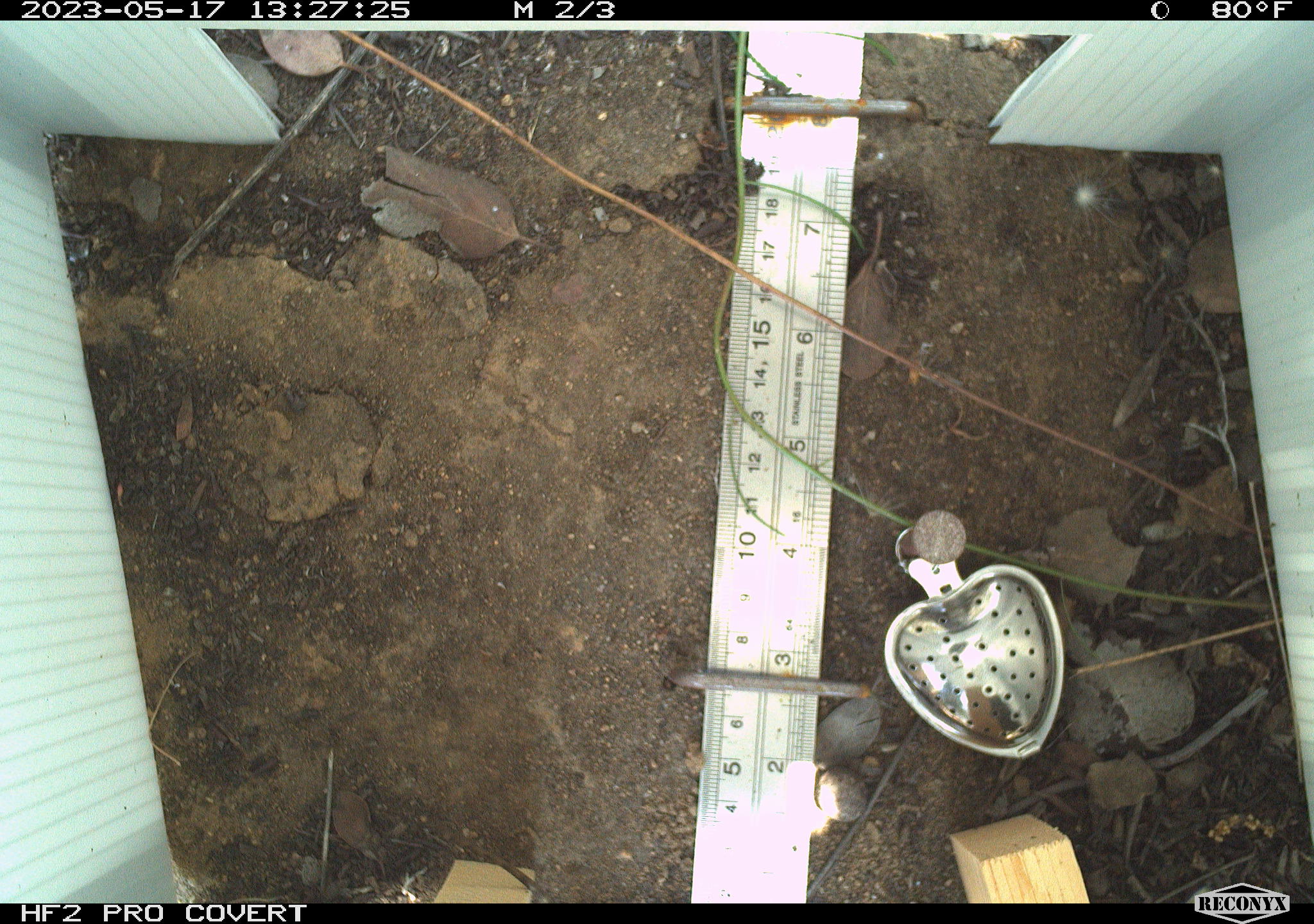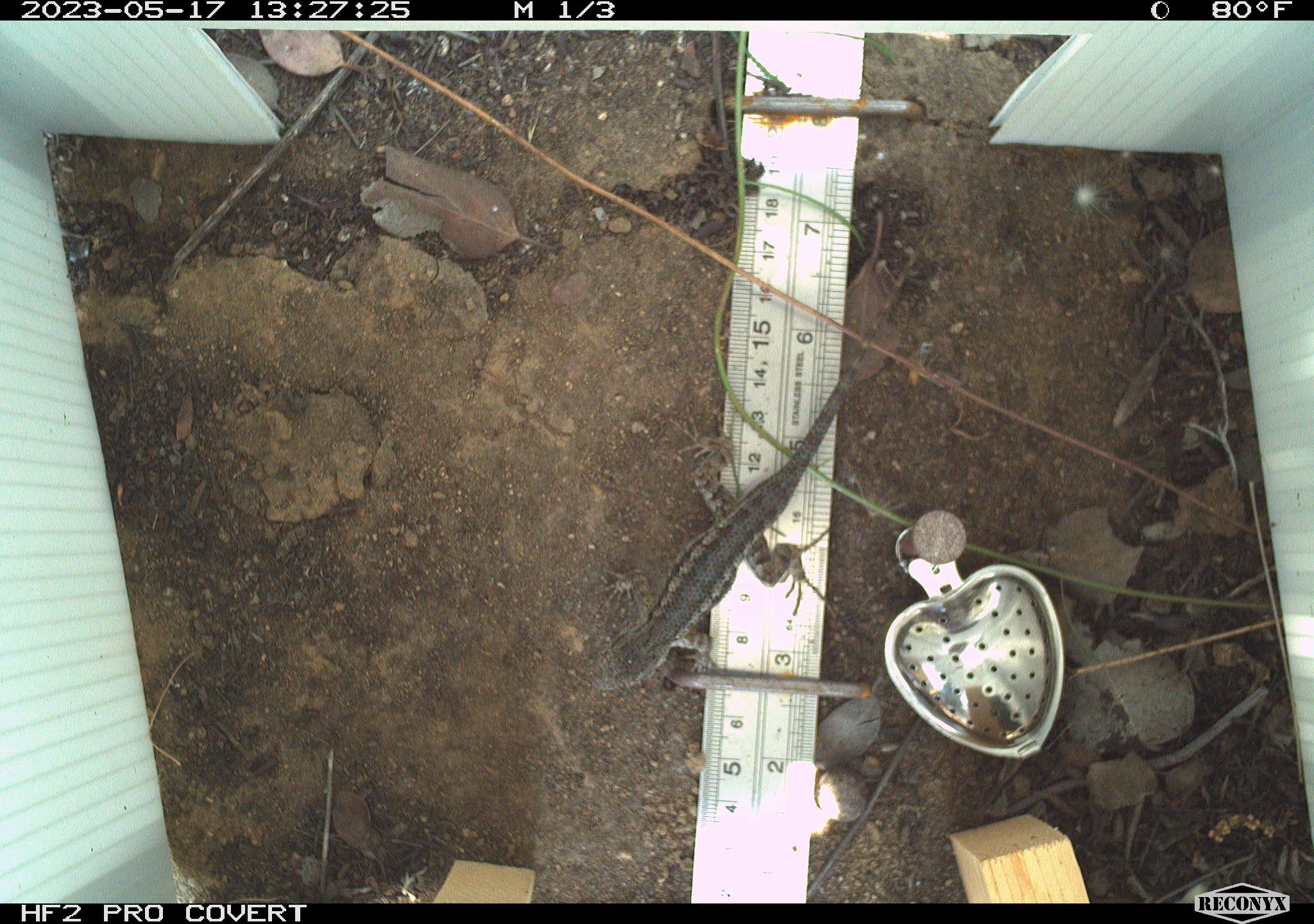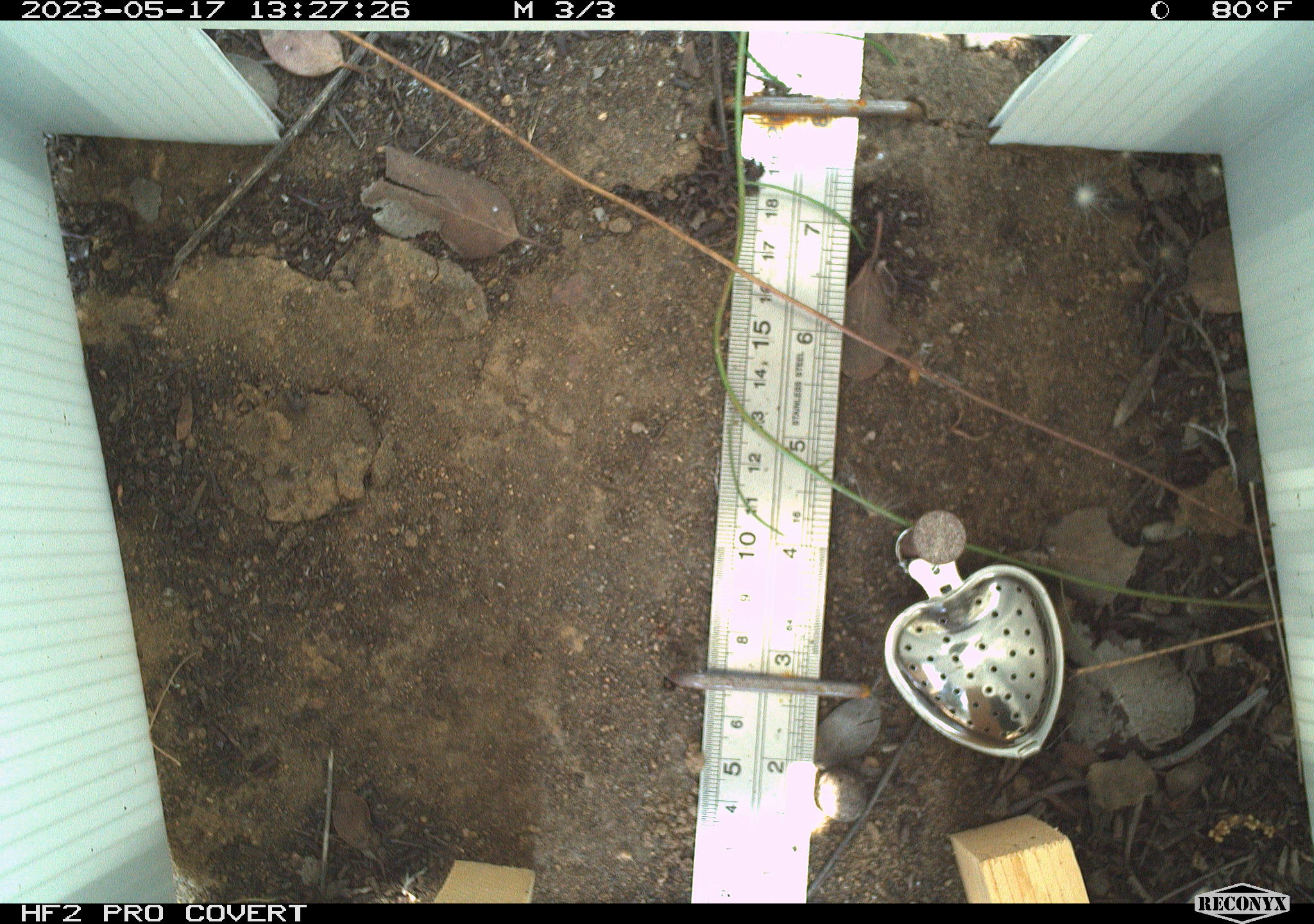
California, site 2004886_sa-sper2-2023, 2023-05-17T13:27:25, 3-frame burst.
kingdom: Animalia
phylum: Chordata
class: Reptilia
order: Squamata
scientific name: Squamata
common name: lizards and snakes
Lizards and snakes (Squamata).